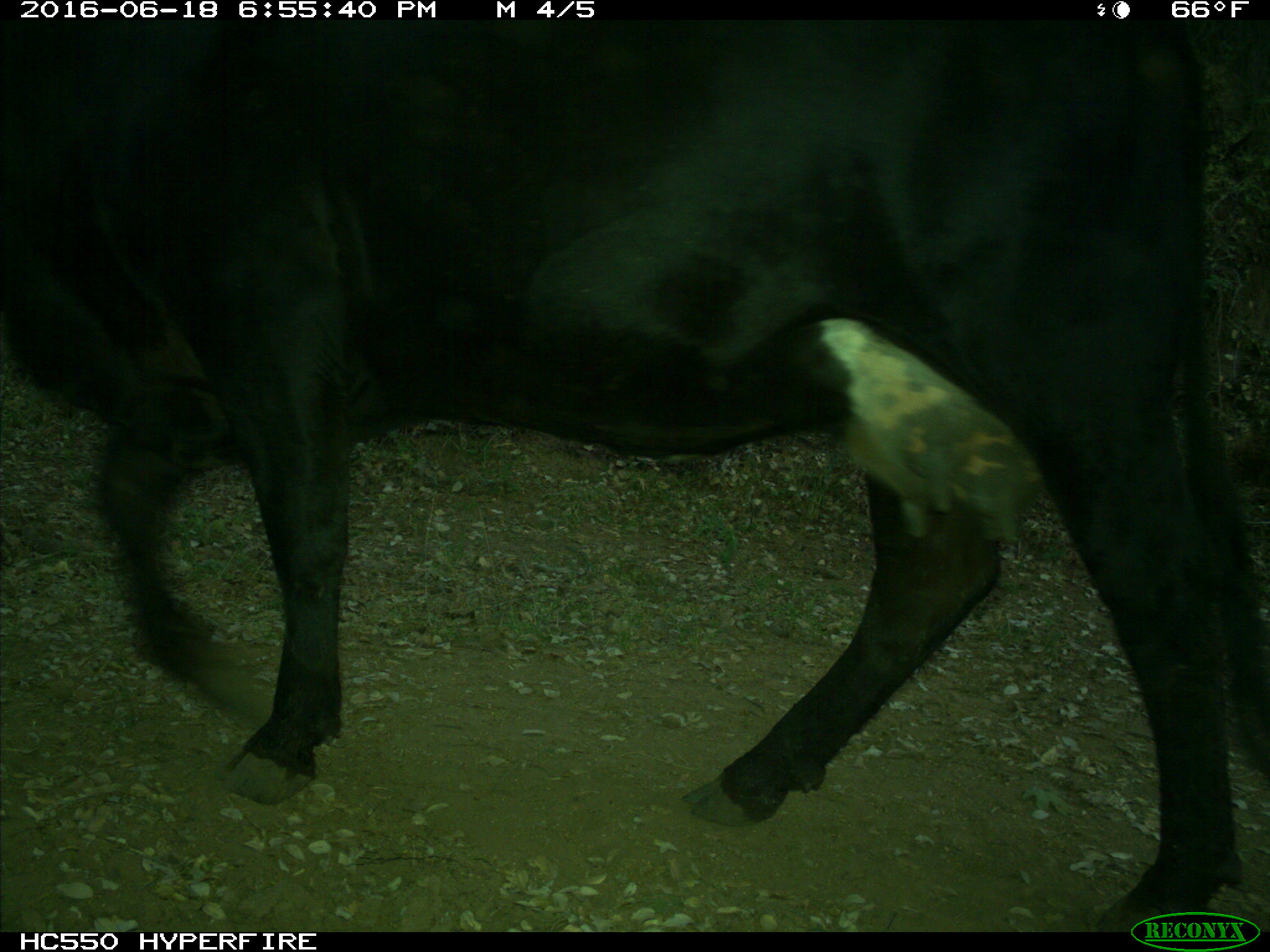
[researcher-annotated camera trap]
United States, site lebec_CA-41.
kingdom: Animalia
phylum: Chordata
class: Mammalia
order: Artiodactyla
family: Bovidae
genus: Bos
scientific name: Bos taurus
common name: domestic cow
Bos taurus (domestic cow).